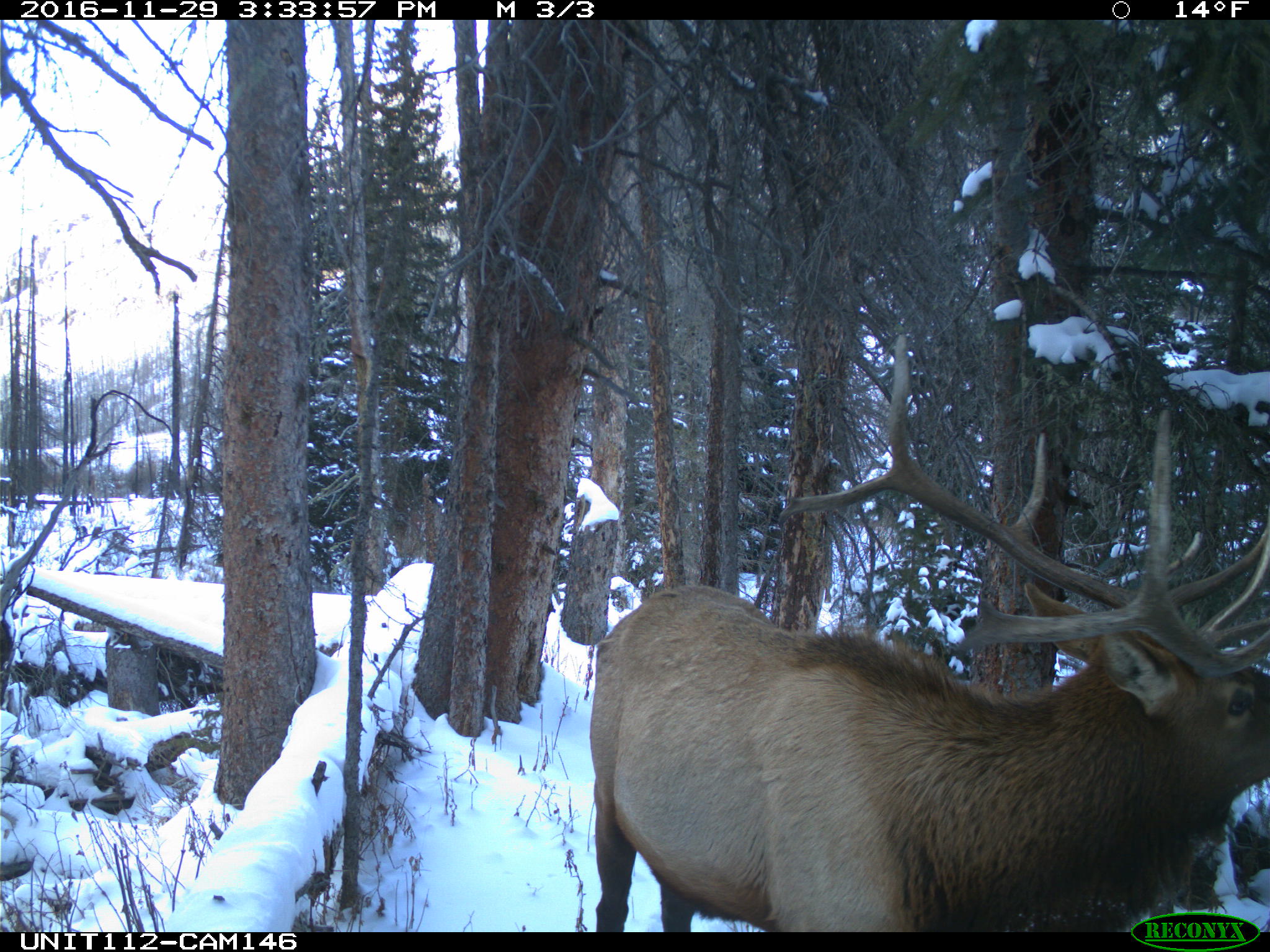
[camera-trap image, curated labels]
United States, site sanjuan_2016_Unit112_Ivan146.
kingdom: Animalia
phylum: Chordata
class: Mammalia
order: Artiodactyla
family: Cervidae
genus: Cervus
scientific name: Cervus elaphus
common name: red deer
Cervus elaphus (red deer).